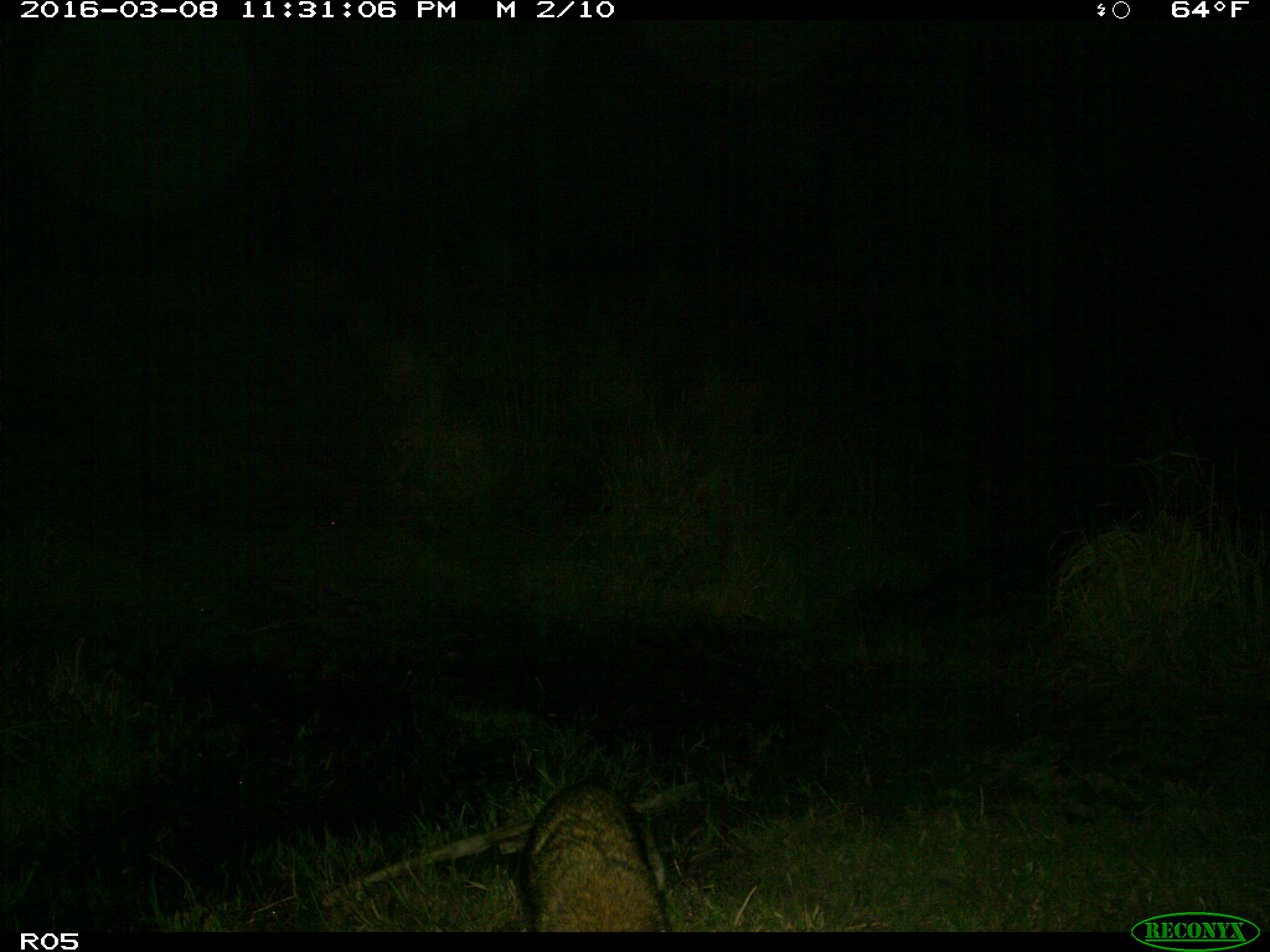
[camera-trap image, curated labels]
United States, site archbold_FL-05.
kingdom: Animalia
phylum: Chordata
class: Mammalia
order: Carnivora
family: Procyonidae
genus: Procyon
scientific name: Procyon lotor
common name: common raccoon